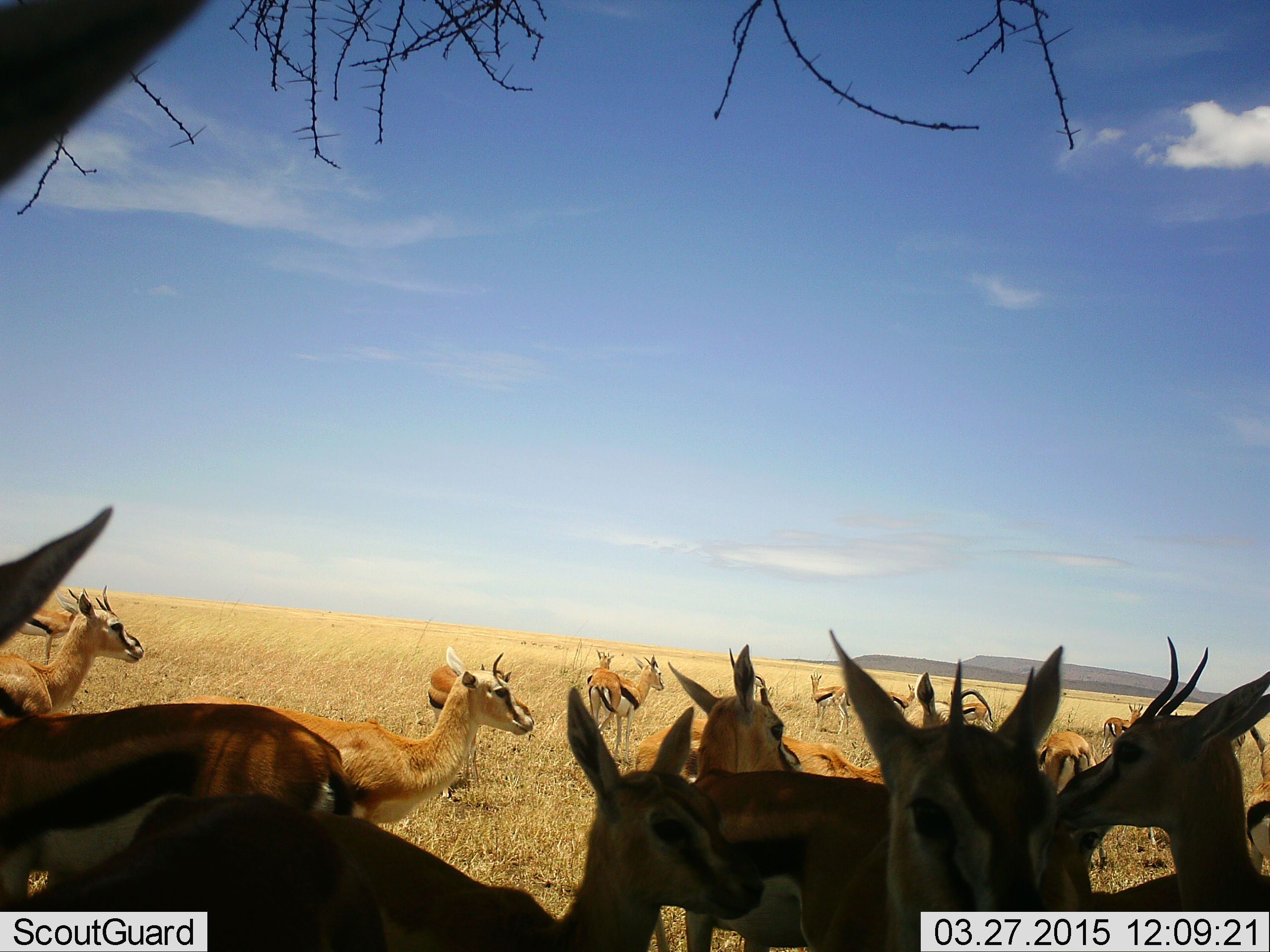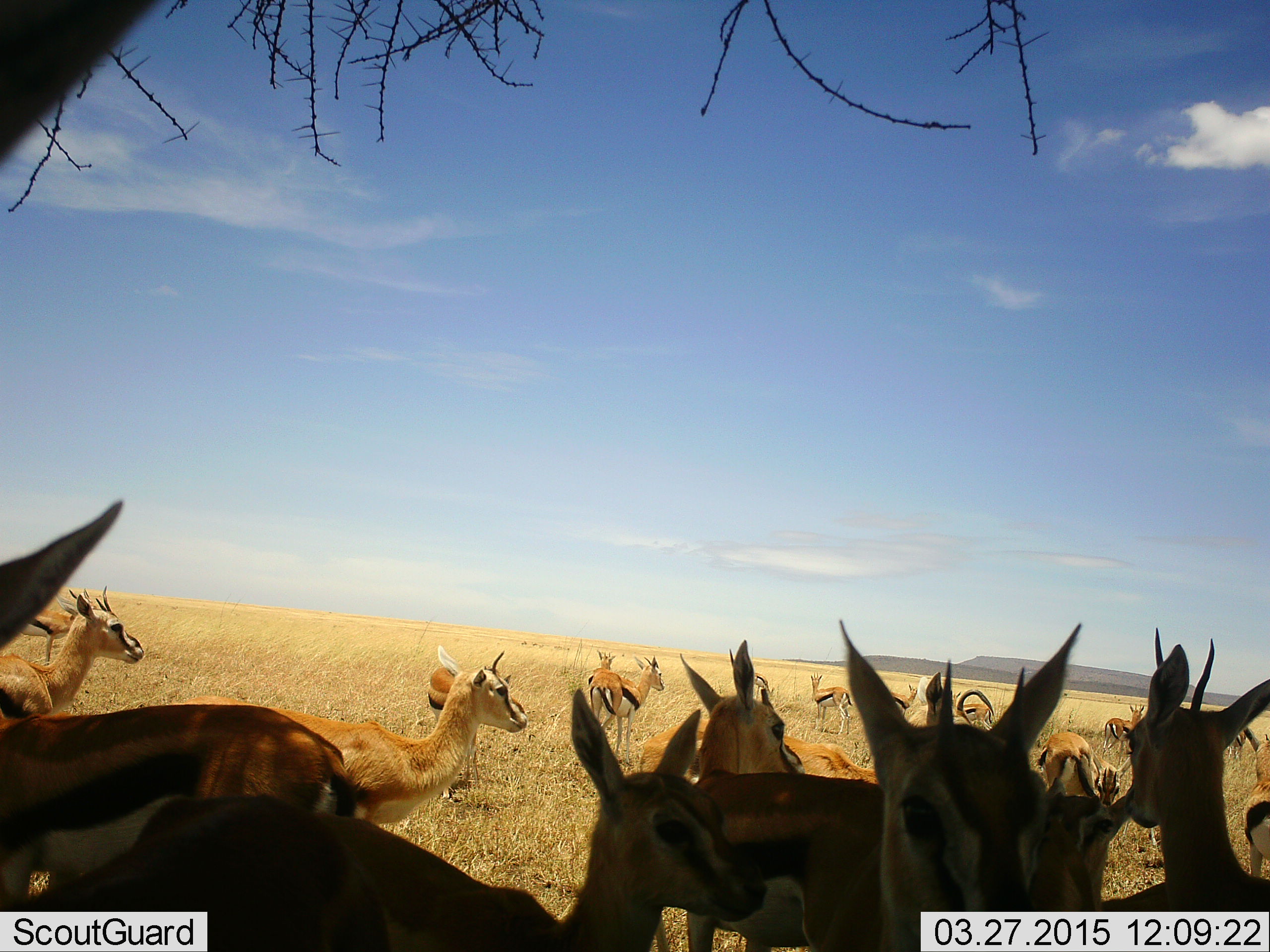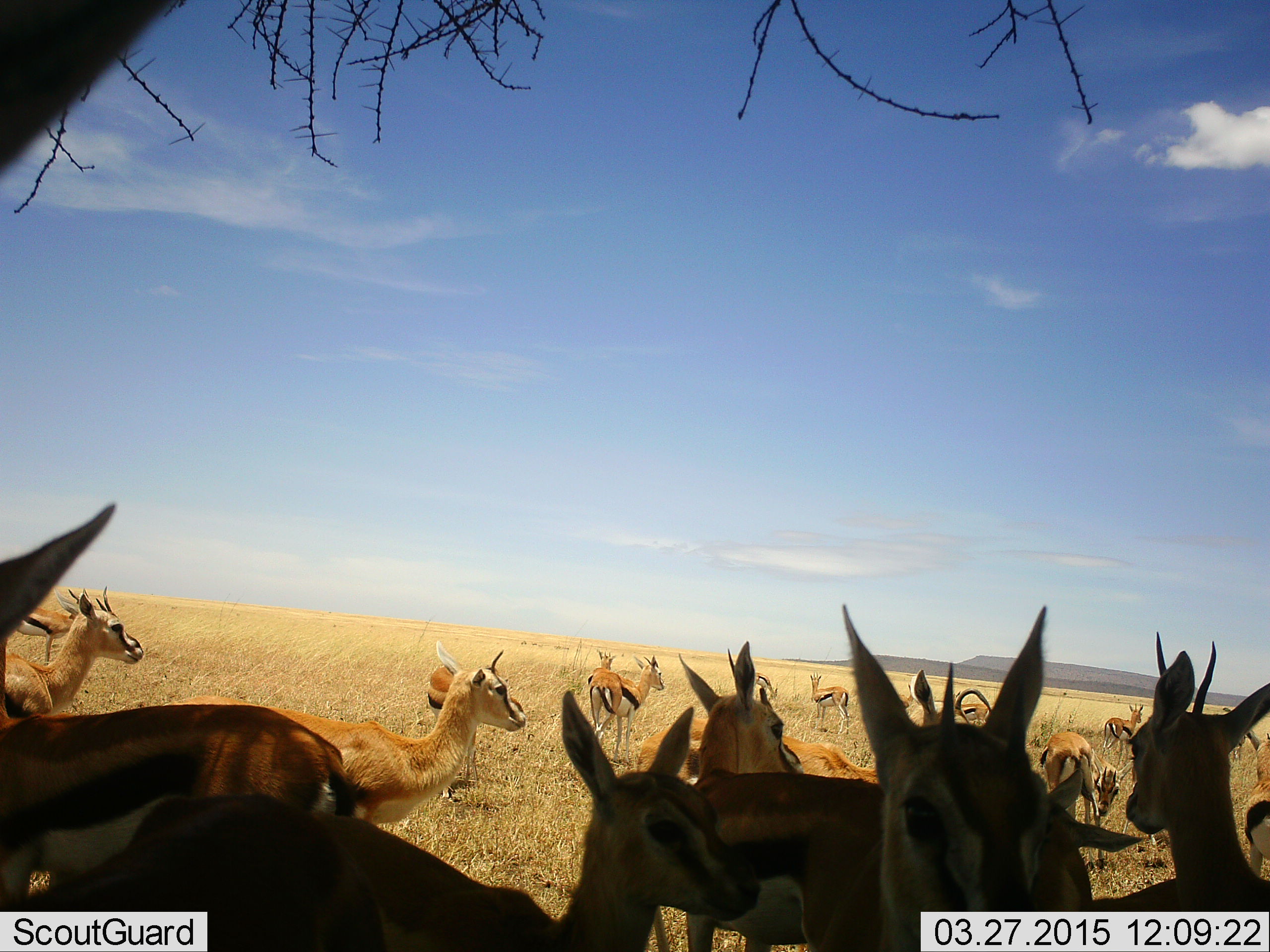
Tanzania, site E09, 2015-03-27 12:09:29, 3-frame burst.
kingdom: Animalia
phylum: Chordata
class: Mammalia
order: Artiodactyla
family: Bovidae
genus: Eudorcas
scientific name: Eudorcas thomsonii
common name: thomson's gazelle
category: gazellethomsons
Gazellethomsons (thomson's gazelle) (Eudorcas thomsonii), count 11-50. Behavior (volunteer vote fractions): standing 90%, resting 10%, moving 10%, interacting 0%. Young present (vote fraction): 0%. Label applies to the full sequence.